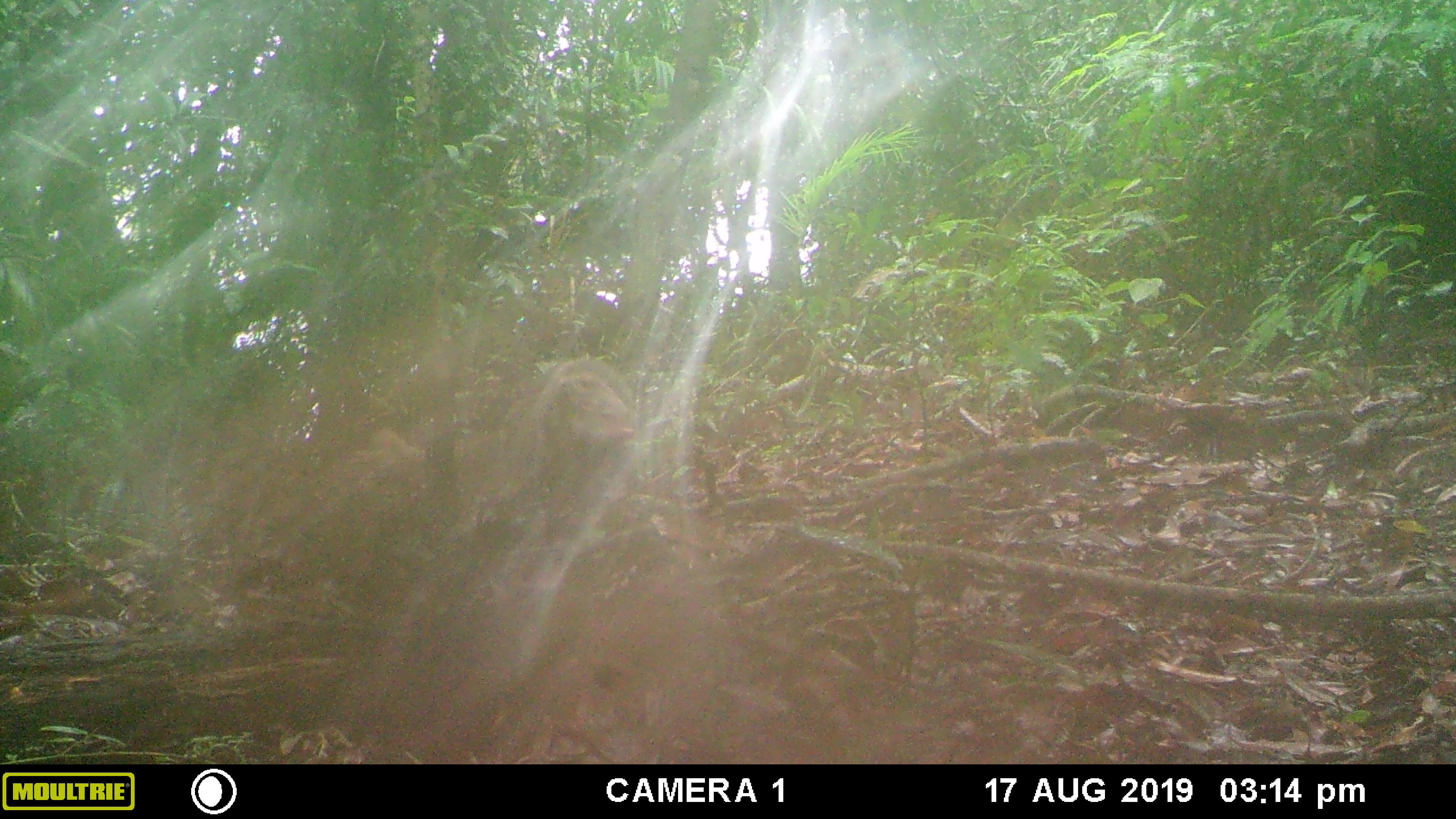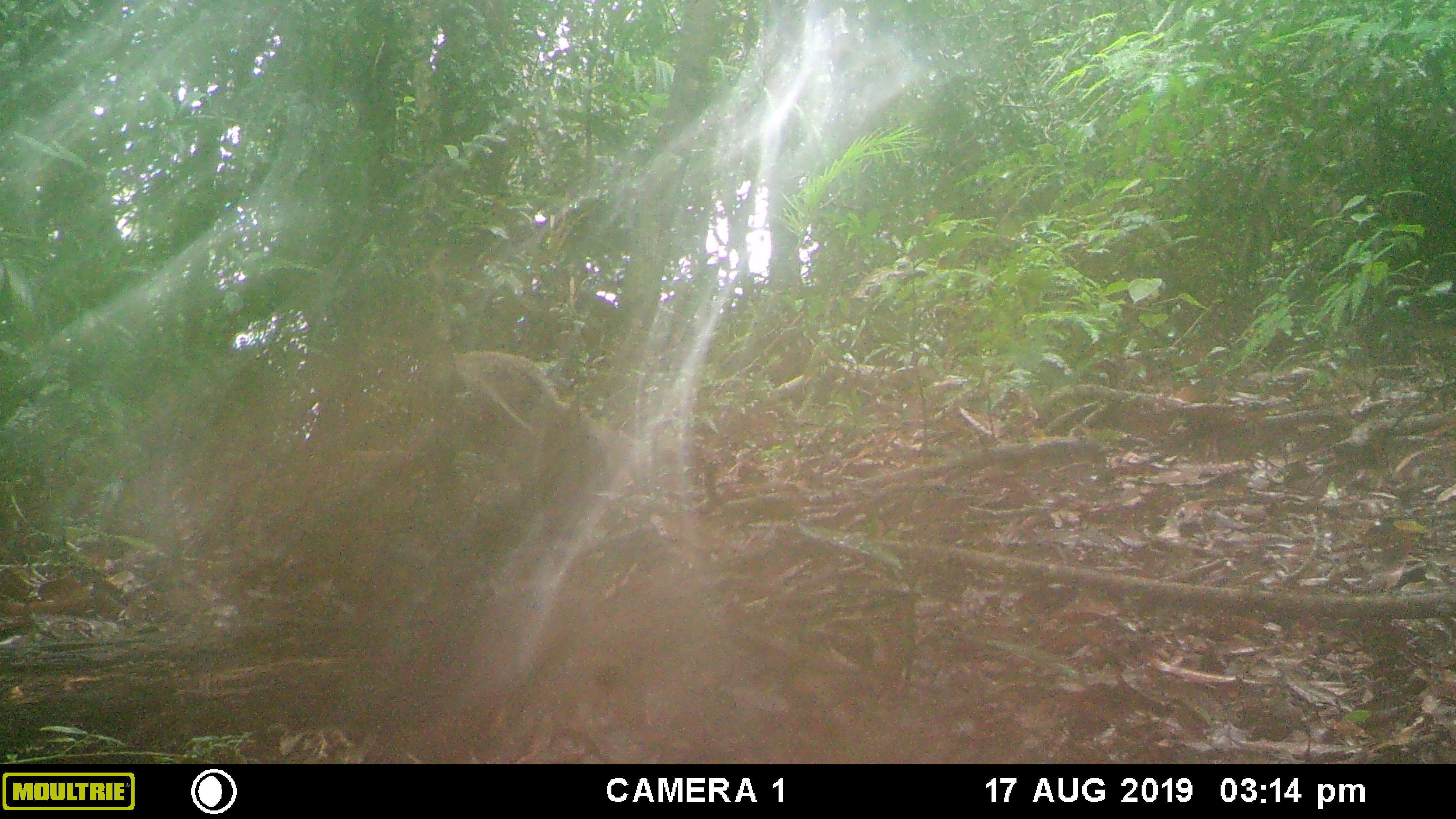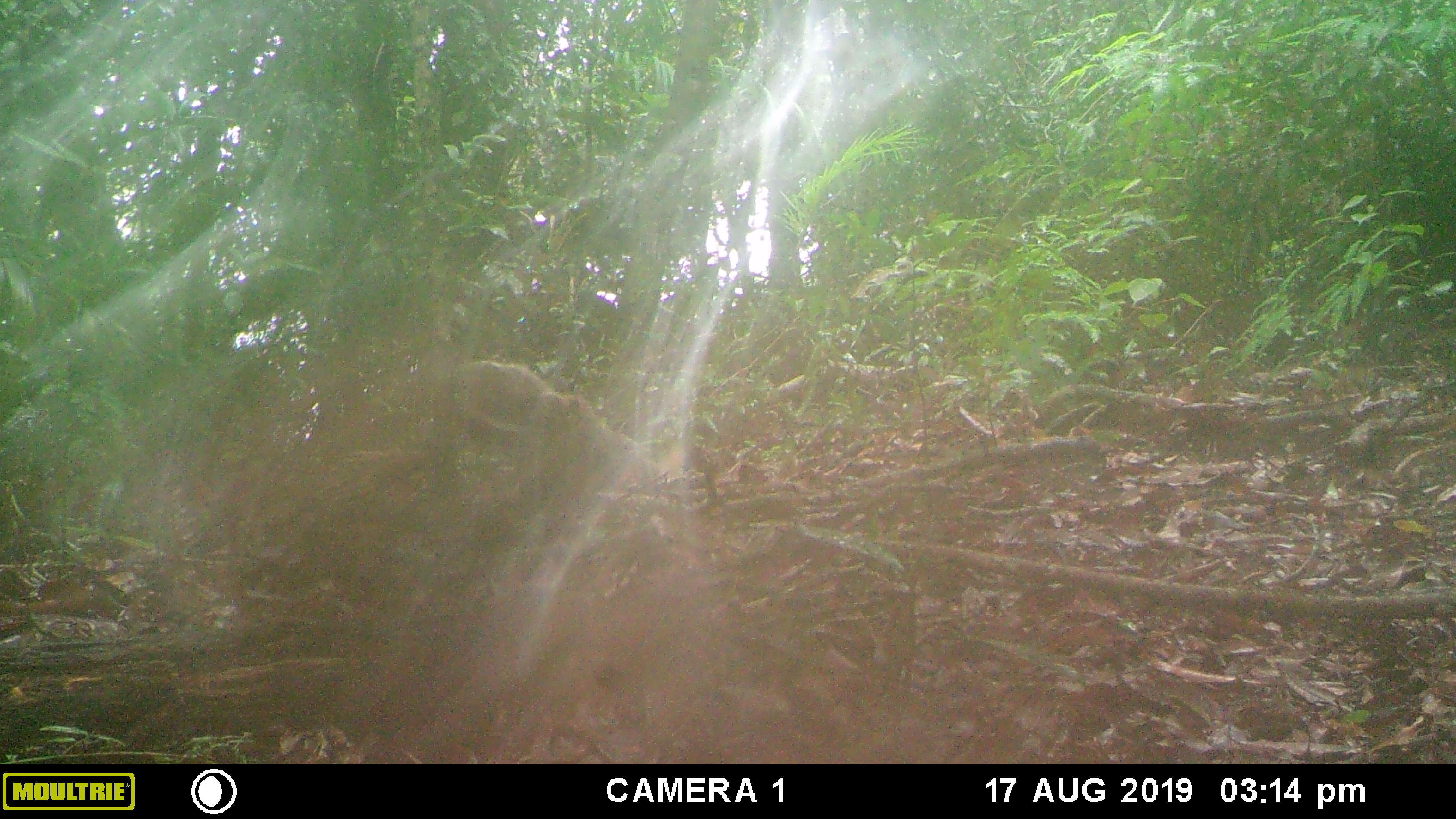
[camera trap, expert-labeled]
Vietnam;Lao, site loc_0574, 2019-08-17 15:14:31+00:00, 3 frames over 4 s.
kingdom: Animalia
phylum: Chordata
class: Mammalia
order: Carnivora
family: Herpestidae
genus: Urva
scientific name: Urva urva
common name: crab-eating mongoose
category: crab eating mongoose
Crab eating mongoose (crab-eating mongoose) (Urva urva). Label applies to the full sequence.